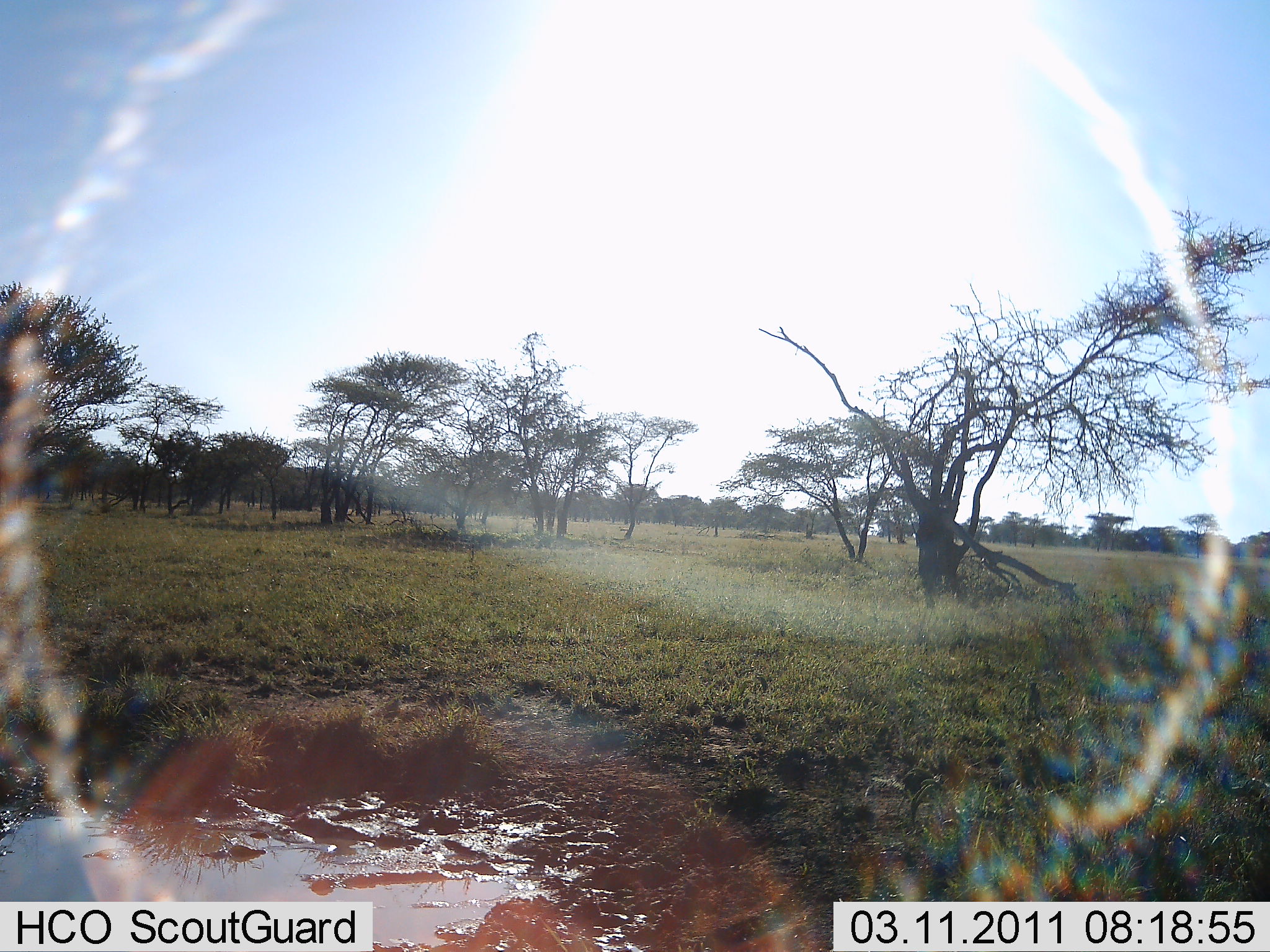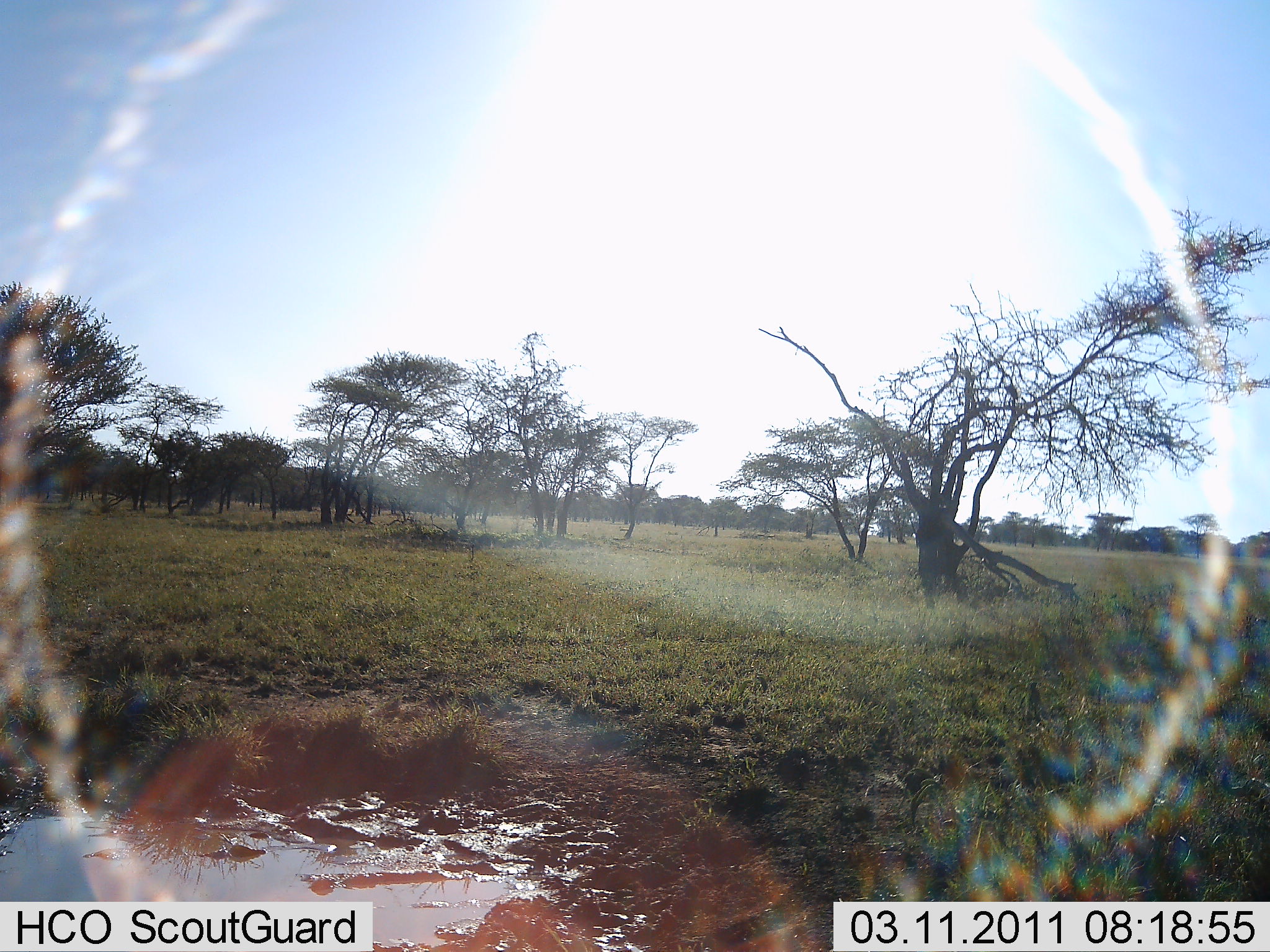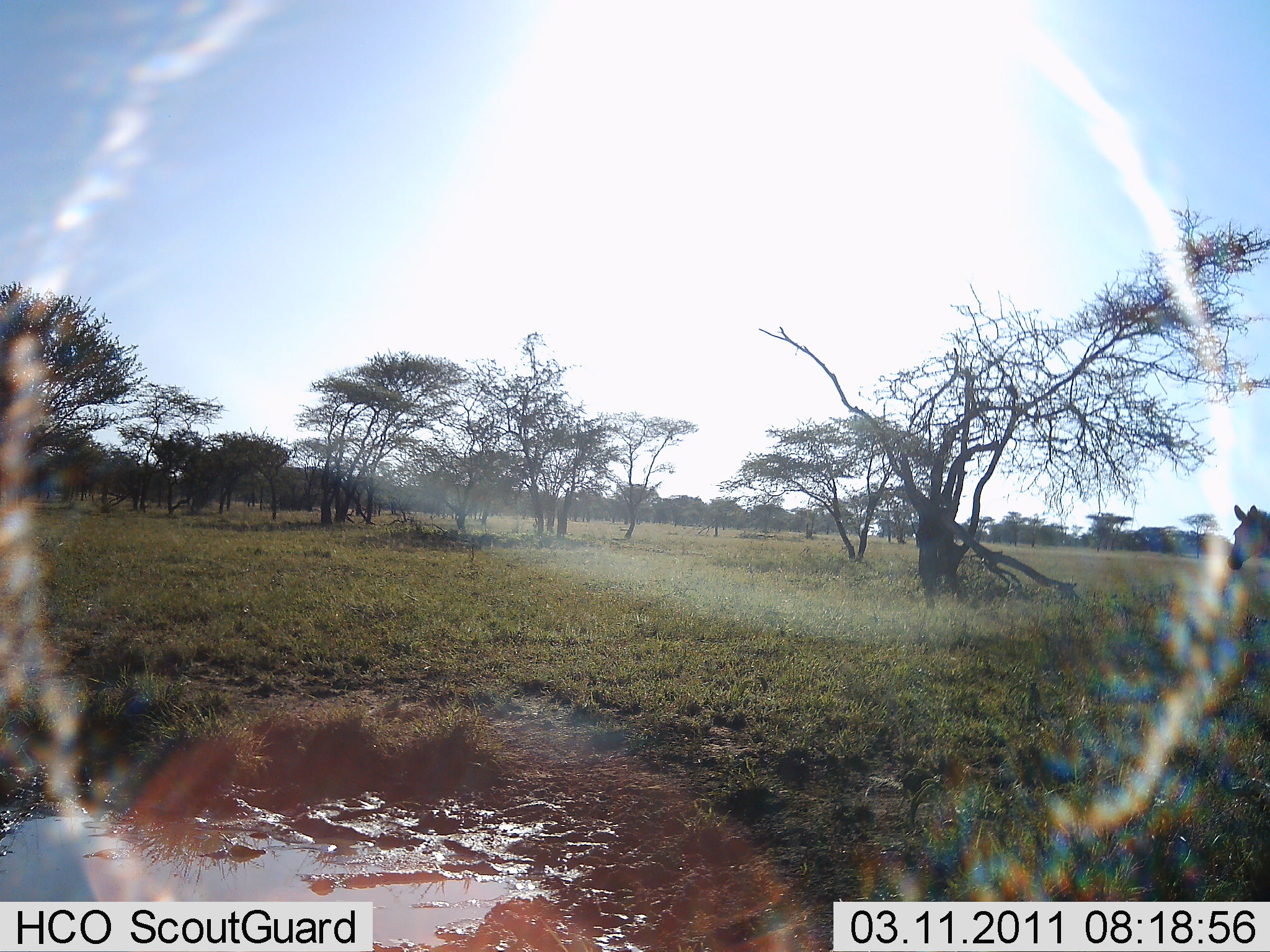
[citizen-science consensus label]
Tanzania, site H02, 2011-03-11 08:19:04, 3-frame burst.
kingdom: Animalia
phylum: Chordata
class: Mammalia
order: Perissodactyla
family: Equidae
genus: Equus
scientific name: Equus quagga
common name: plains zebra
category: zebra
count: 1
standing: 0%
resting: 0%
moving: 100%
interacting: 0%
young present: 0%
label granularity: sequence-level